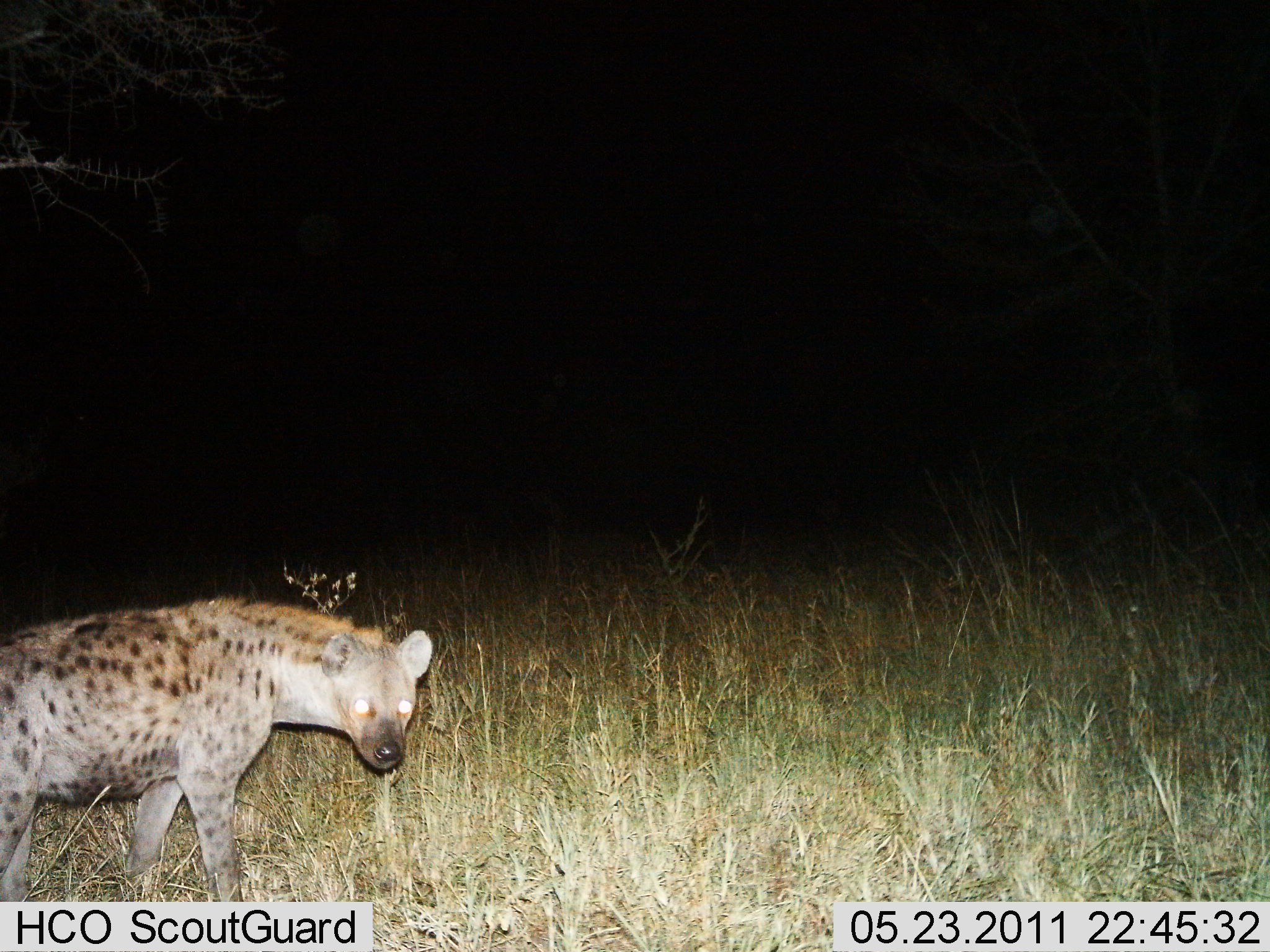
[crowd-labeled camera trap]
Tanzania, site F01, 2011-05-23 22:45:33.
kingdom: Animalia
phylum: Chordata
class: Mammalia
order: Carnivora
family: Hyaenidae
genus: Crocuta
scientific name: Crocuta crocuta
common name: spotted hyena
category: hyenaspotted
Hyenaspotted (spotted hyena) (Crocuta crocuta), count 1. Behavior (volunteer vote fractions): standing 43%, resting 0%, moving 57%, interacting 0%. Young present (vote fraction): 0%. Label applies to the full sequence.